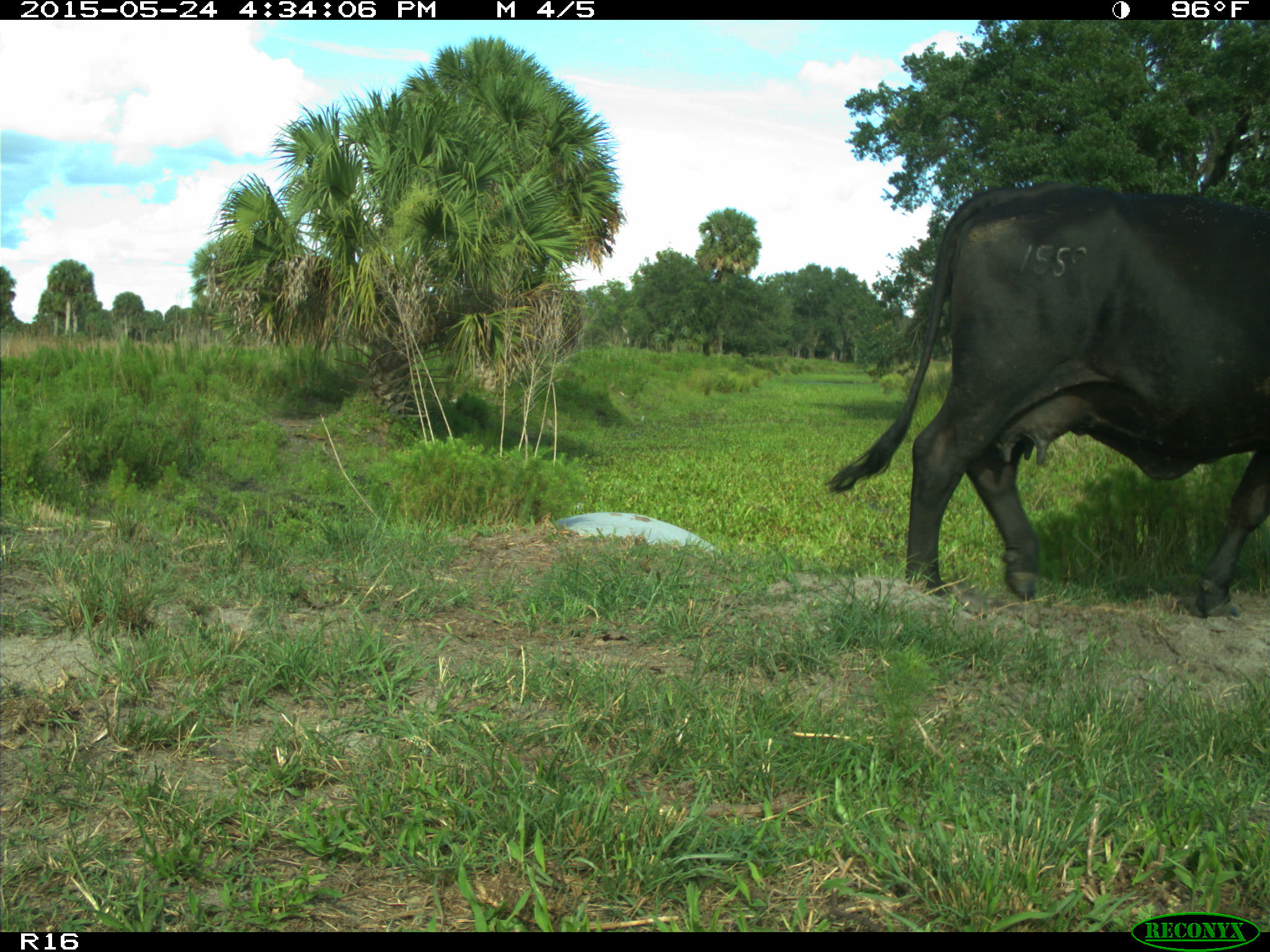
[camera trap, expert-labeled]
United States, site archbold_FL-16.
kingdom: Animalia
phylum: Chordata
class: Mammalia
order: Artiodactyla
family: Bovidae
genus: Bos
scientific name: Bos taurus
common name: domestic cow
Bos taurus (domestic cow).